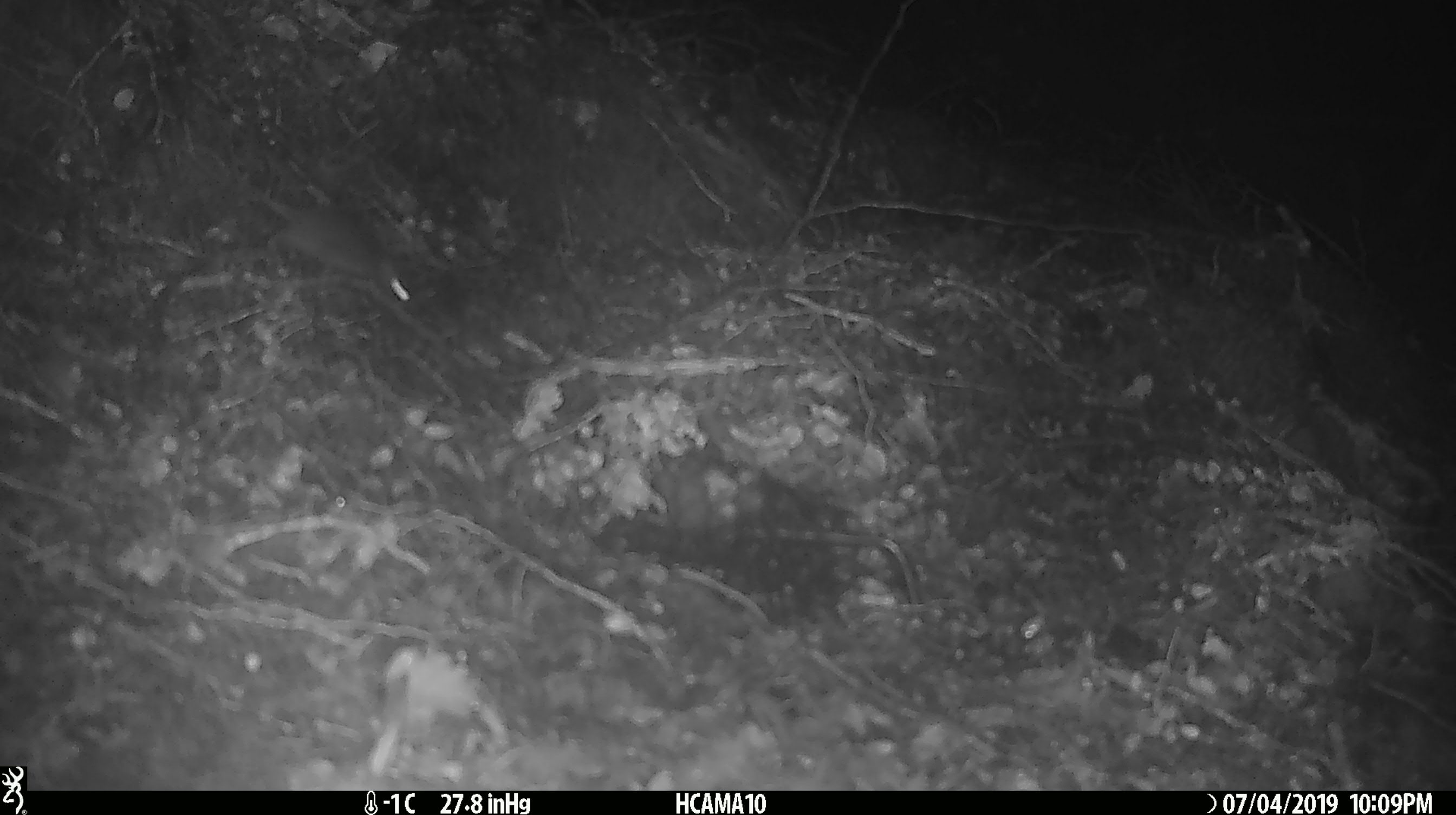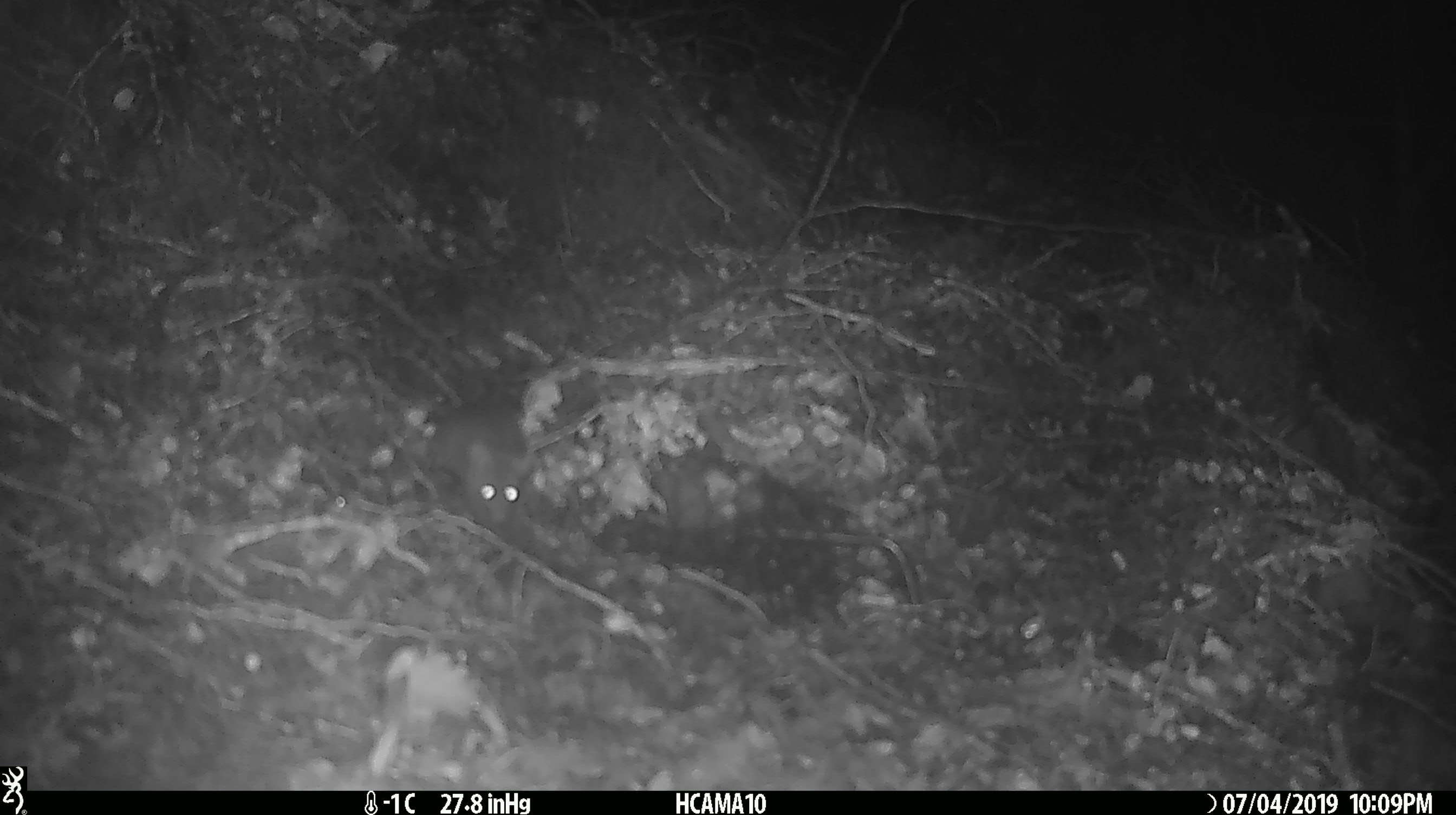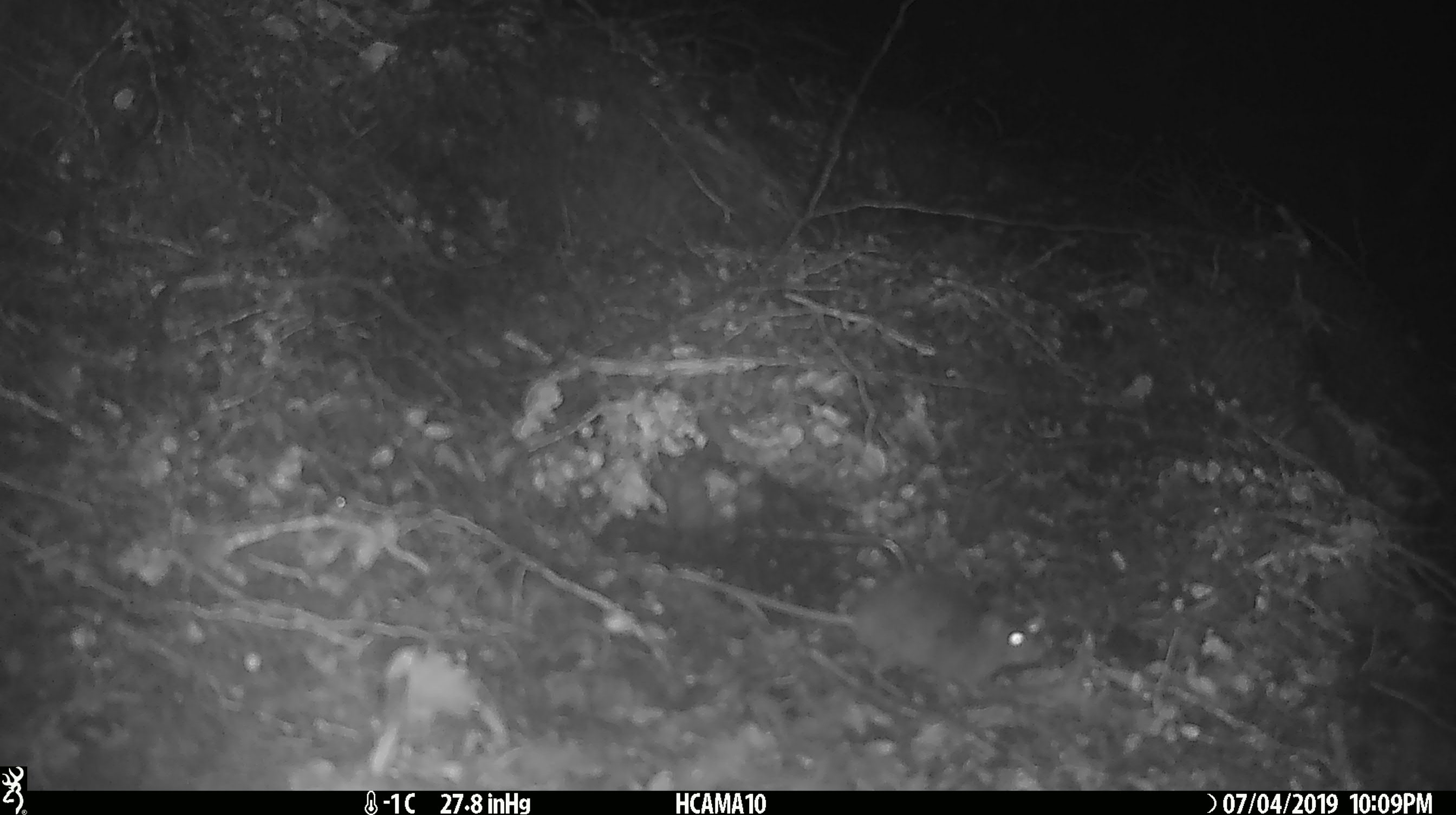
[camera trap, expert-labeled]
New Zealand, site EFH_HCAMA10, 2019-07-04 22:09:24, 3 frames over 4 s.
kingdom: Animalia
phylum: Chordata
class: Mammalia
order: Rodentia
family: Muridae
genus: Mus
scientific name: Mus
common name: mouse